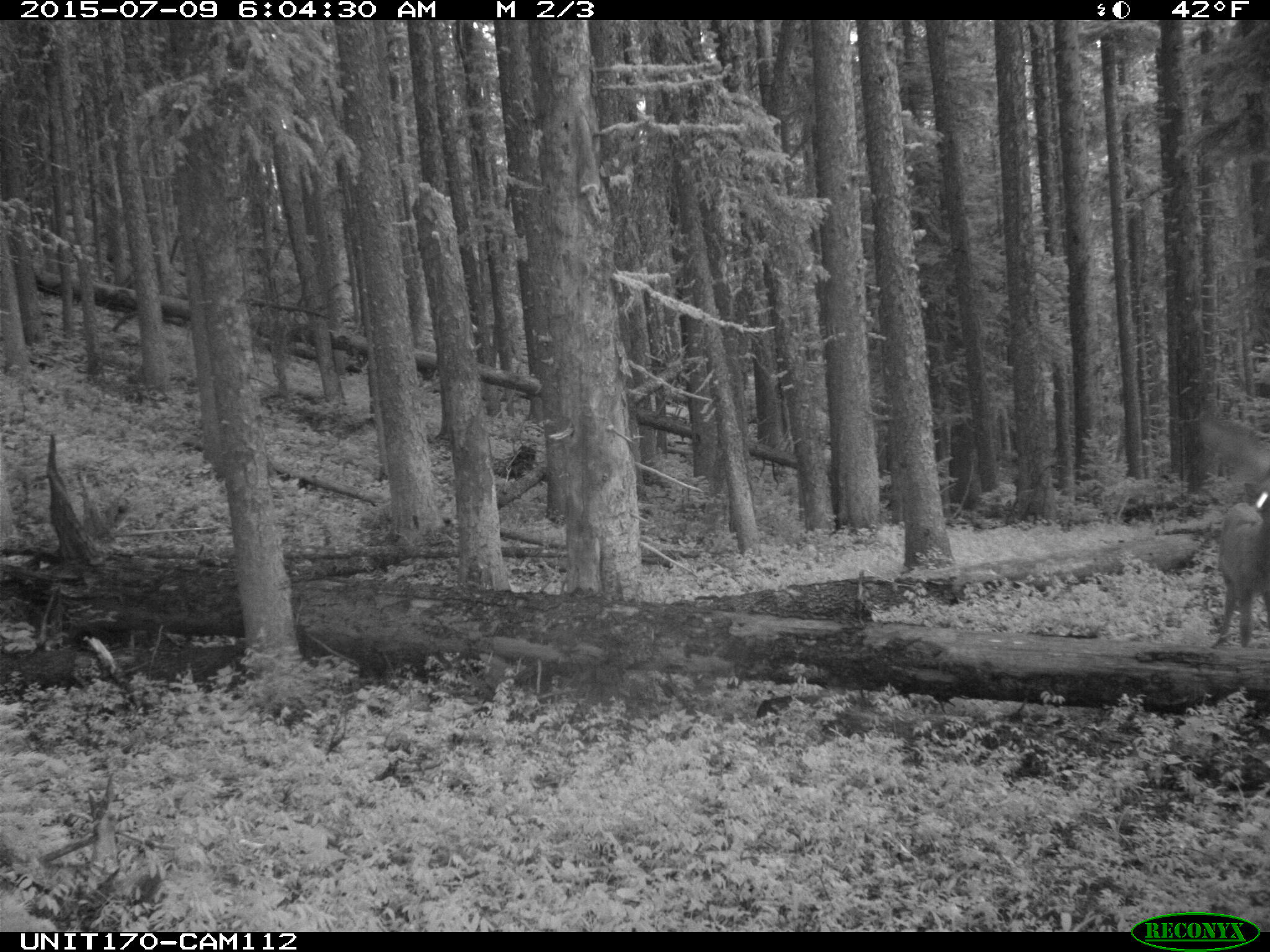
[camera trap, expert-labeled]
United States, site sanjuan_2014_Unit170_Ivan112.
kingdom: Animalia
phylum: Chordata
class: Mammalia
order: Artiodactyla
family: Cervidae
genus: Cervus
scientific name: Cervus elaphus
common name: red deer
Cervus elaphus (red deer).